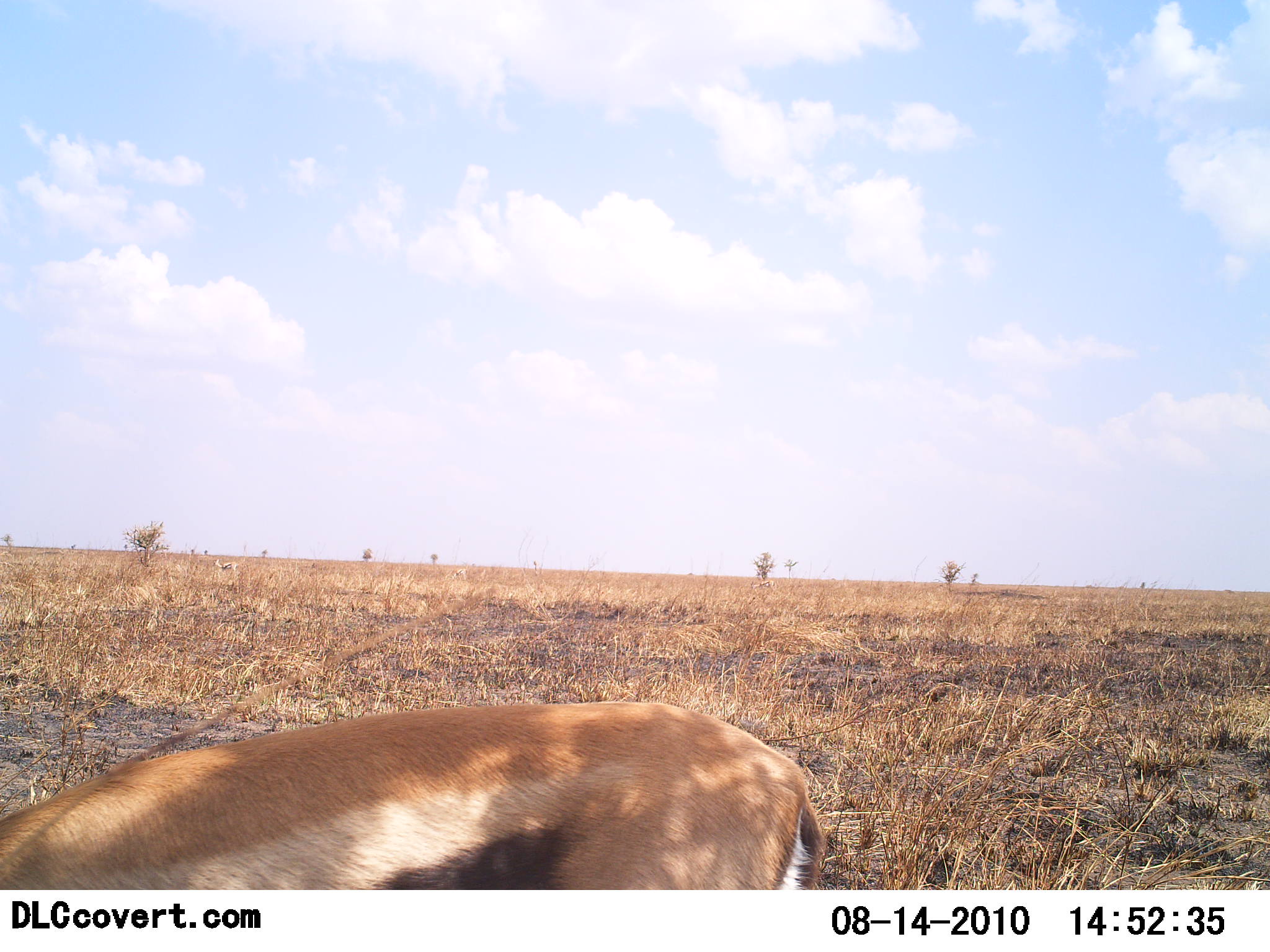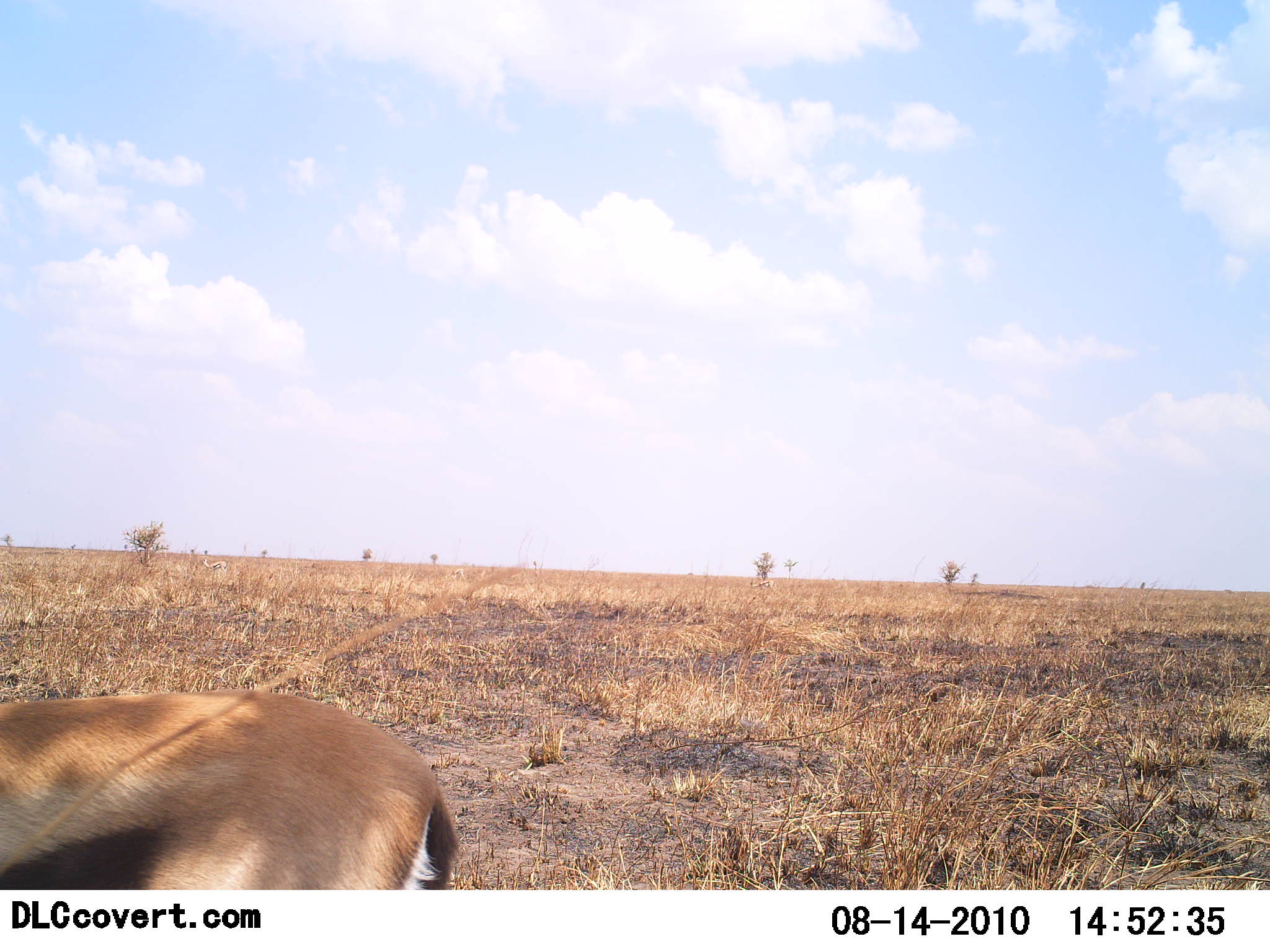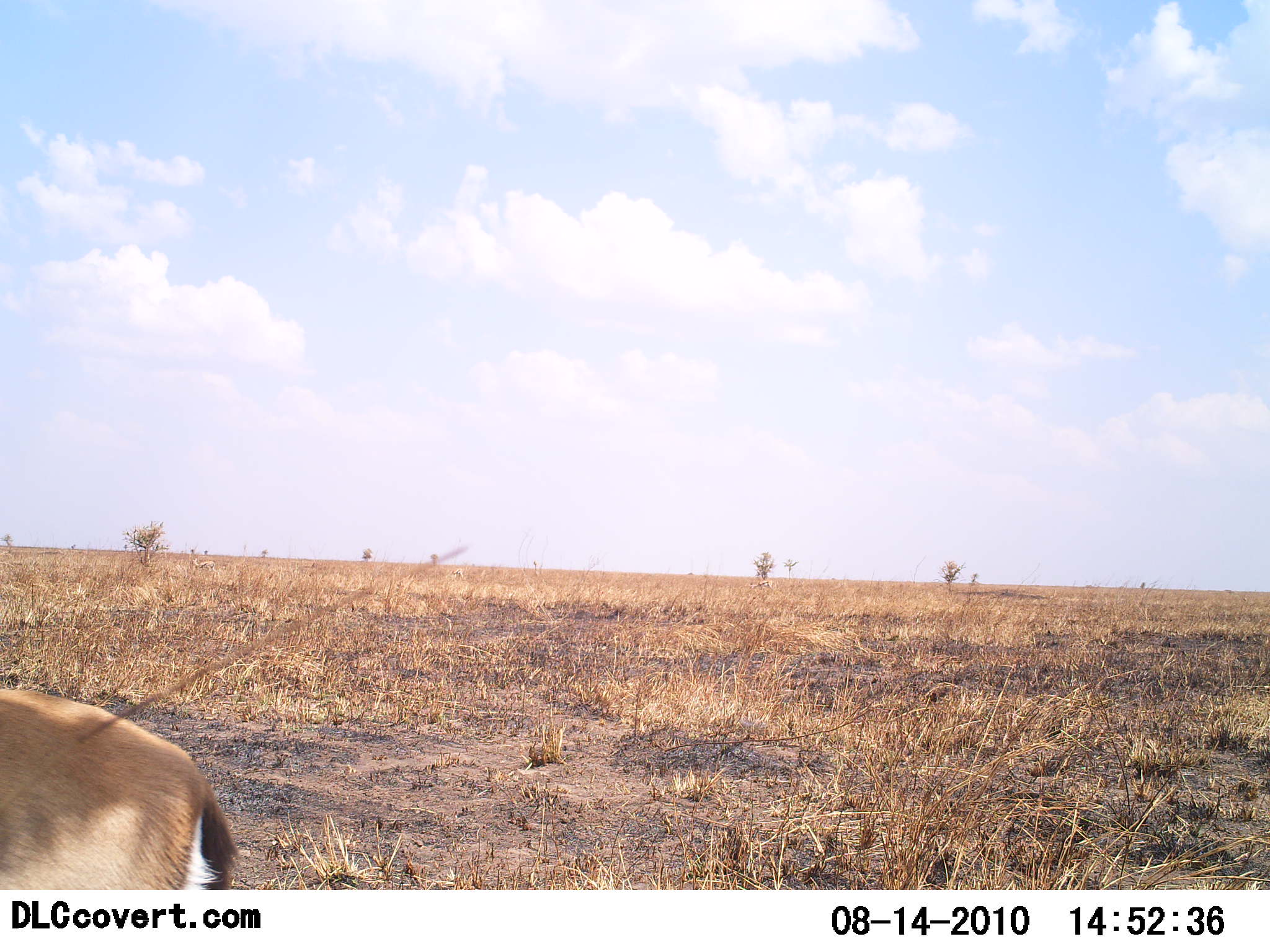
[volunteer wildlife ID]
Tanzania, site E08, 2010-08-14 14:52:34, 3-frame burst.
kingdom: Animalia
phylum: Chordata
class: Mammalia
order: Artiodactyla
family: Bovidae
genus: Eudorcas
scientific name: Eudorcas thomsonii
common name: thomson's gazelle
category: gazellethomsons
Gazellethomsons (thomson's gazelle) (Eudorcas thomsonii), count 1. Behavior (volunteer vote fractions): standing 33%, resting 6%, moving 67%, interacting 0%. Young present (vote fraction): 0%. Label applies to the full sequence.